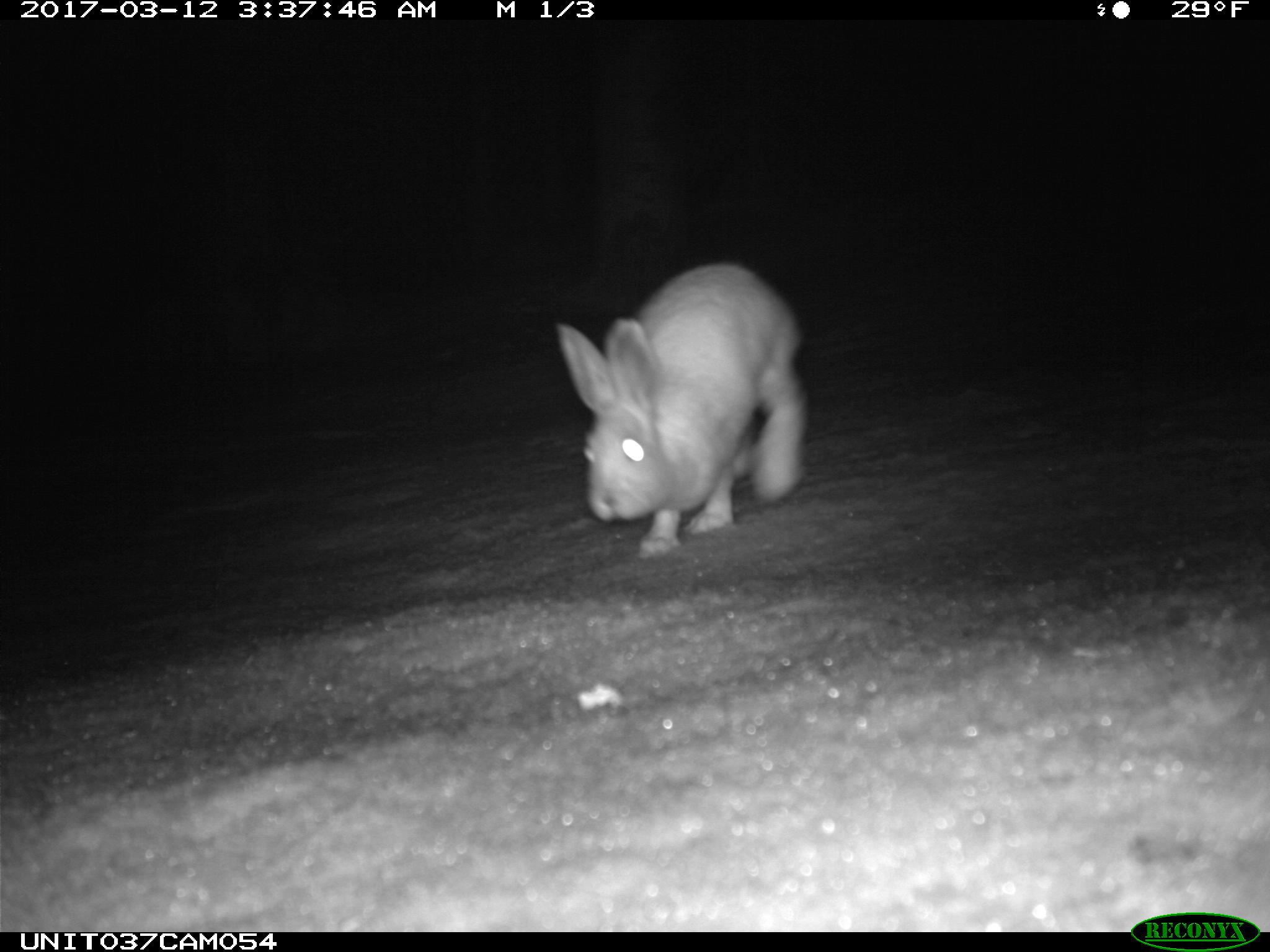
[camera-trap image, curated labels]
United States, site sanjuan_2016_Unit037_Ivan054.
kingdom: Animalia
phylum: Chordata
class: Mammalia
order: Lagomorpha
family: Leporidae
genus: Lepus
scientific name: Lepus americanus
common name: snowshoe hare